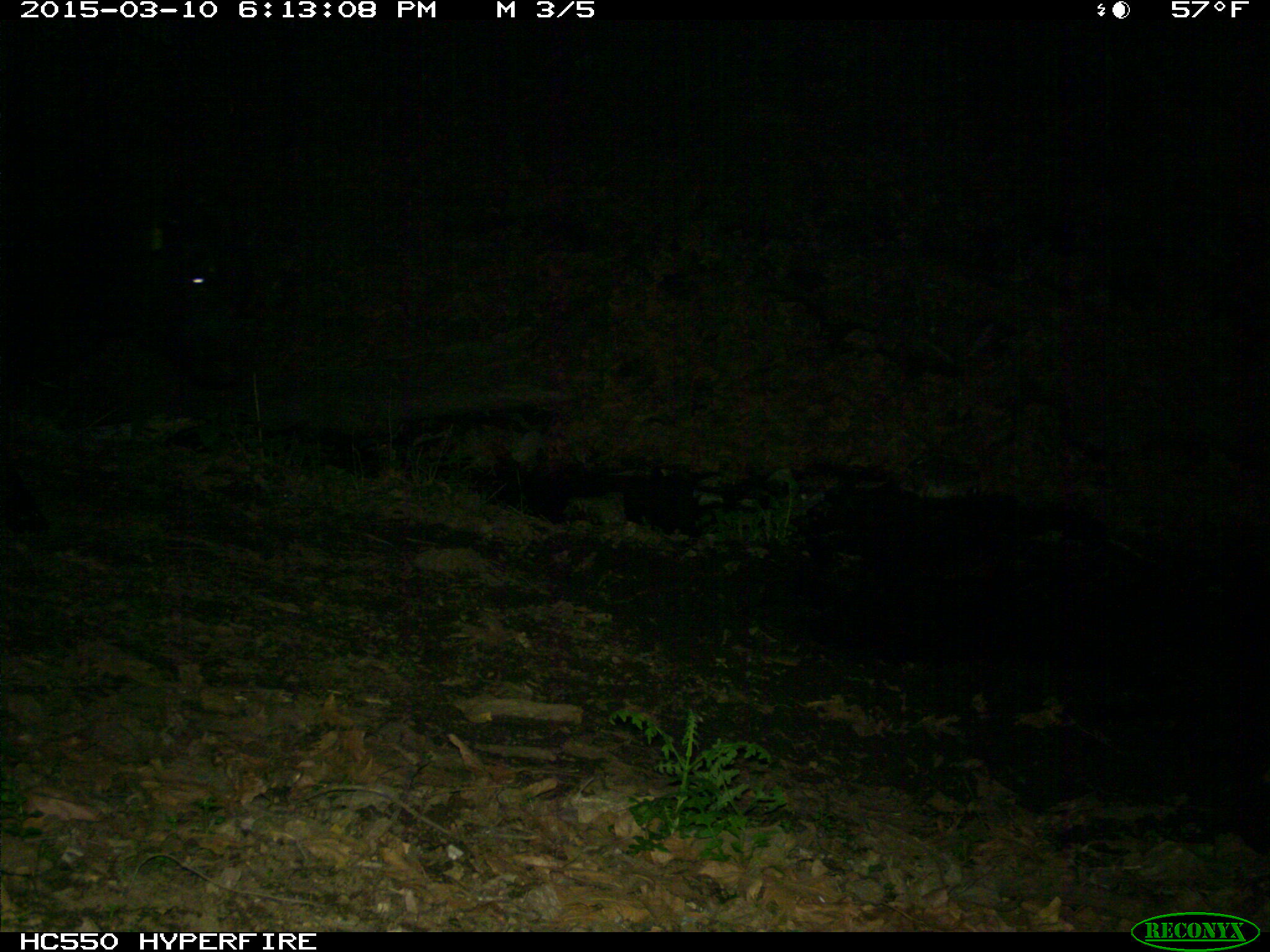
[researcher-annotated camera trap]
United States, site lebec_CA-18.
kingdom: Animalia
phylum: Chordata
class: Mammalia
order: Artiodactyla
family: Bovidae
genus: Bos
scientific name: Bos taurus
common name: domestic cow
Bos taurus (domestic cow).